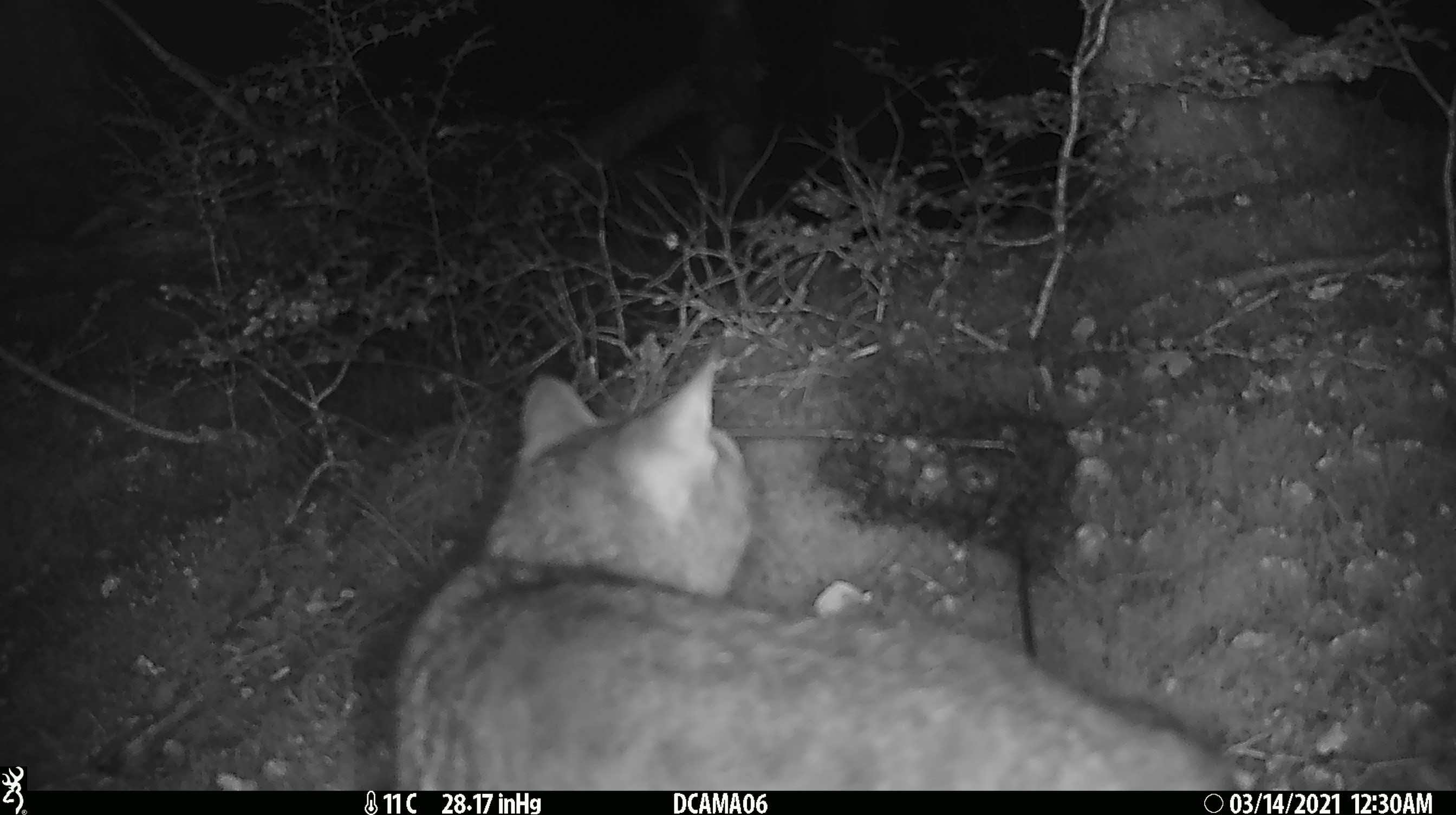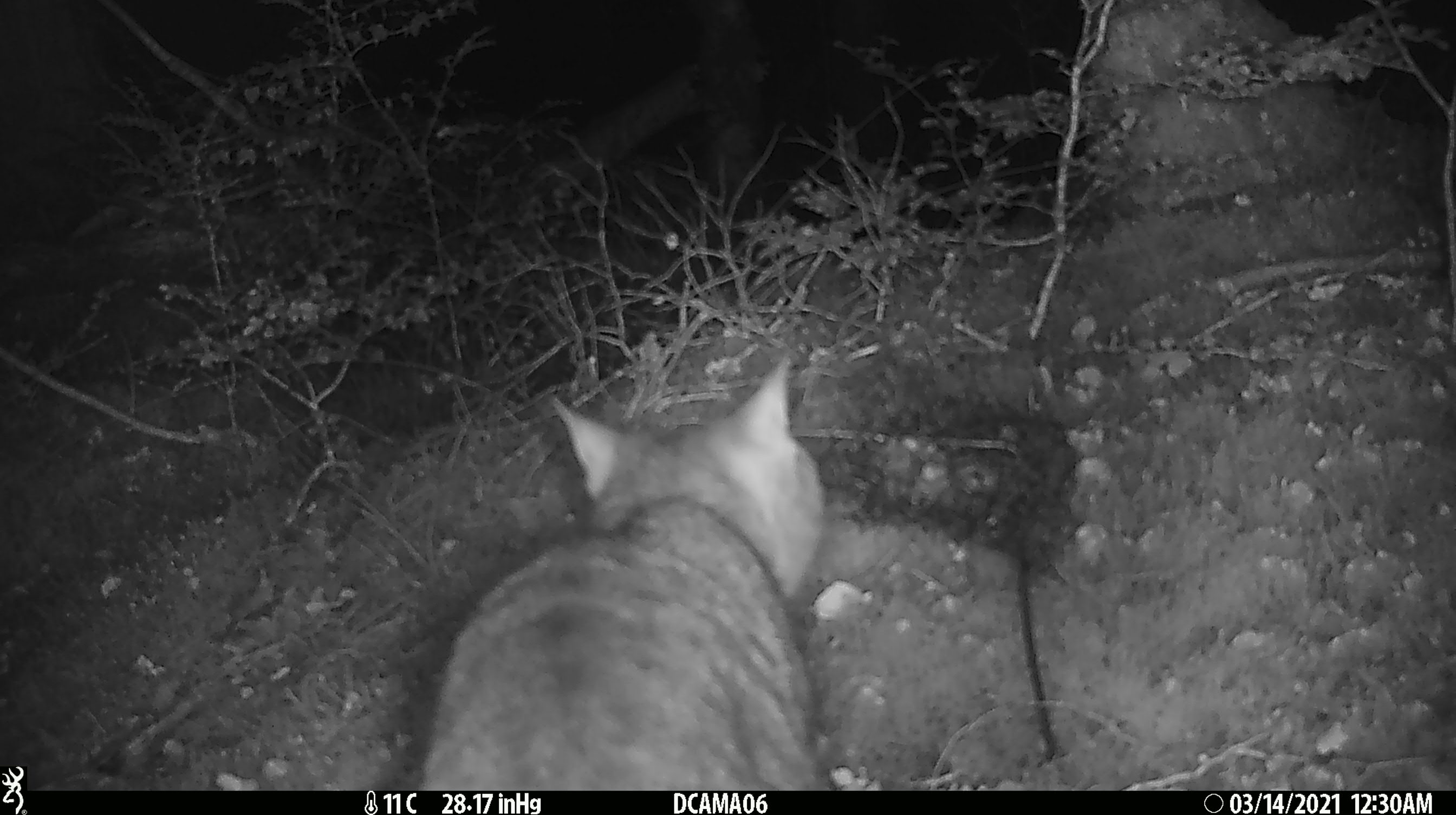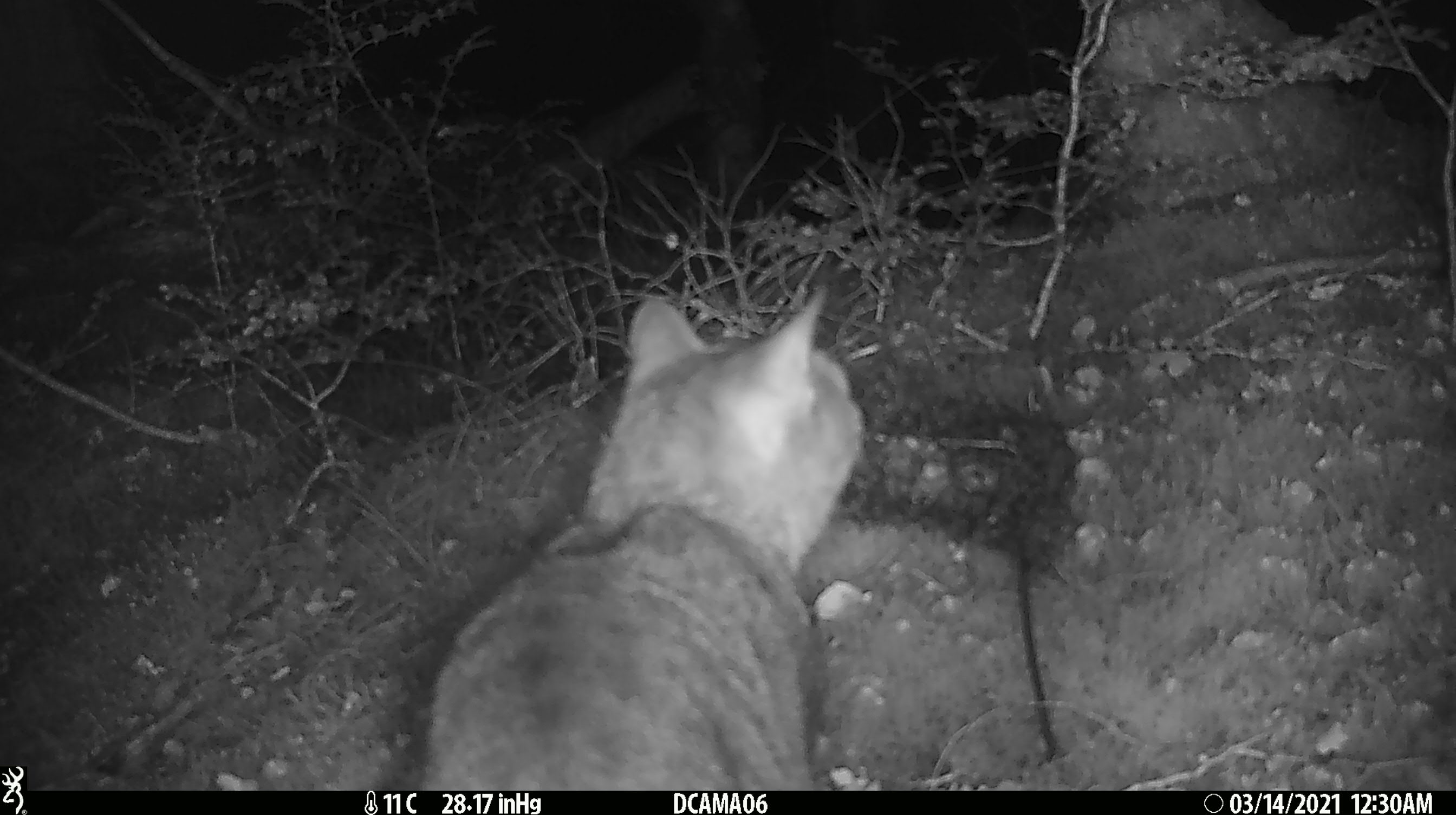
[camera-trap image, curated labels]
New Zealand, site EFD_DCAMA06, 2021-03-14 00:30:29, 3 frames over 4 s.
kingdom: Animalia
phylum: Chordata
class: Mammalia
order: Carnivora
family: Felidae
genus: Felis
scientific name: Felis catus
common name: domestic cat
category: cat